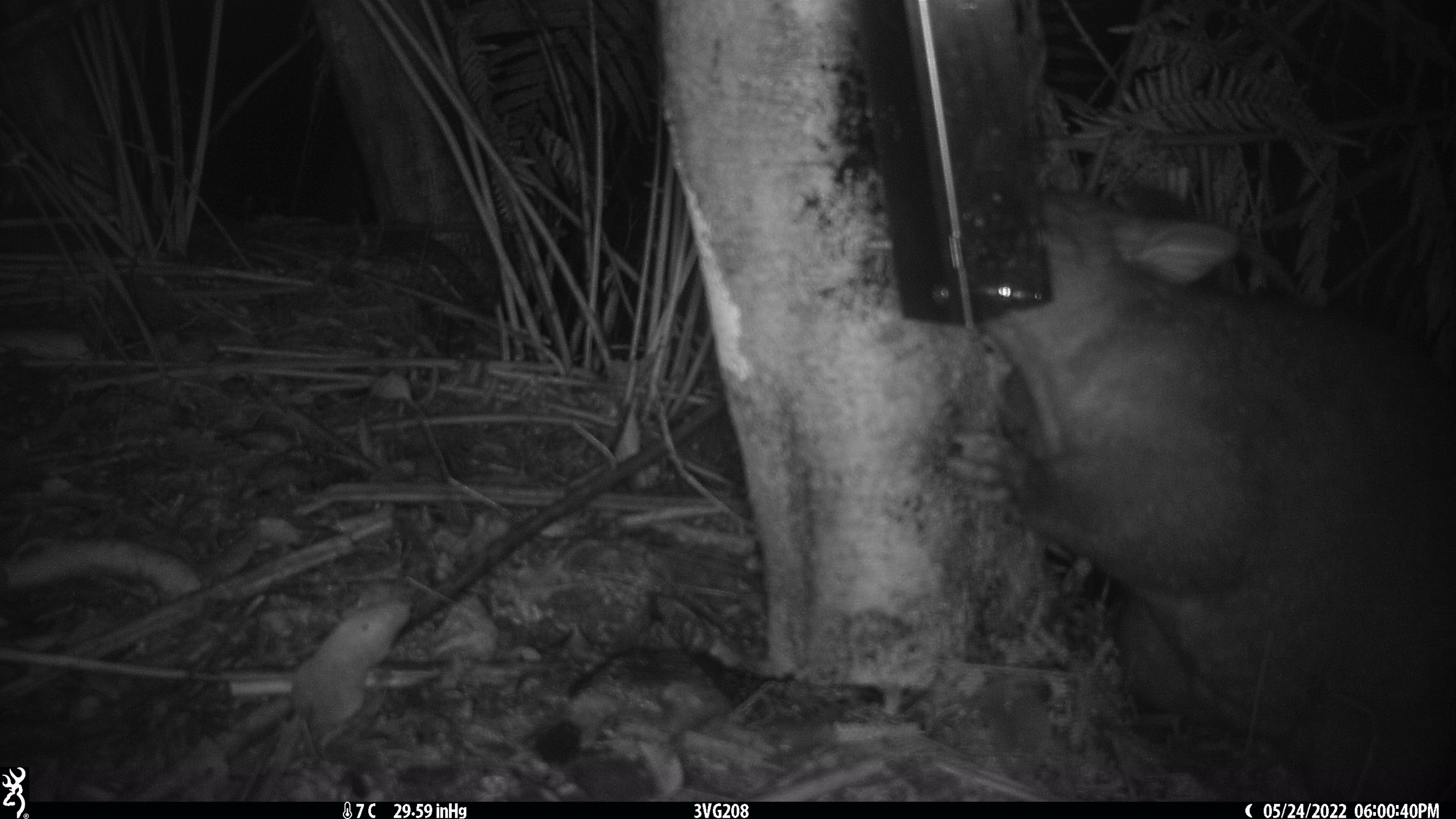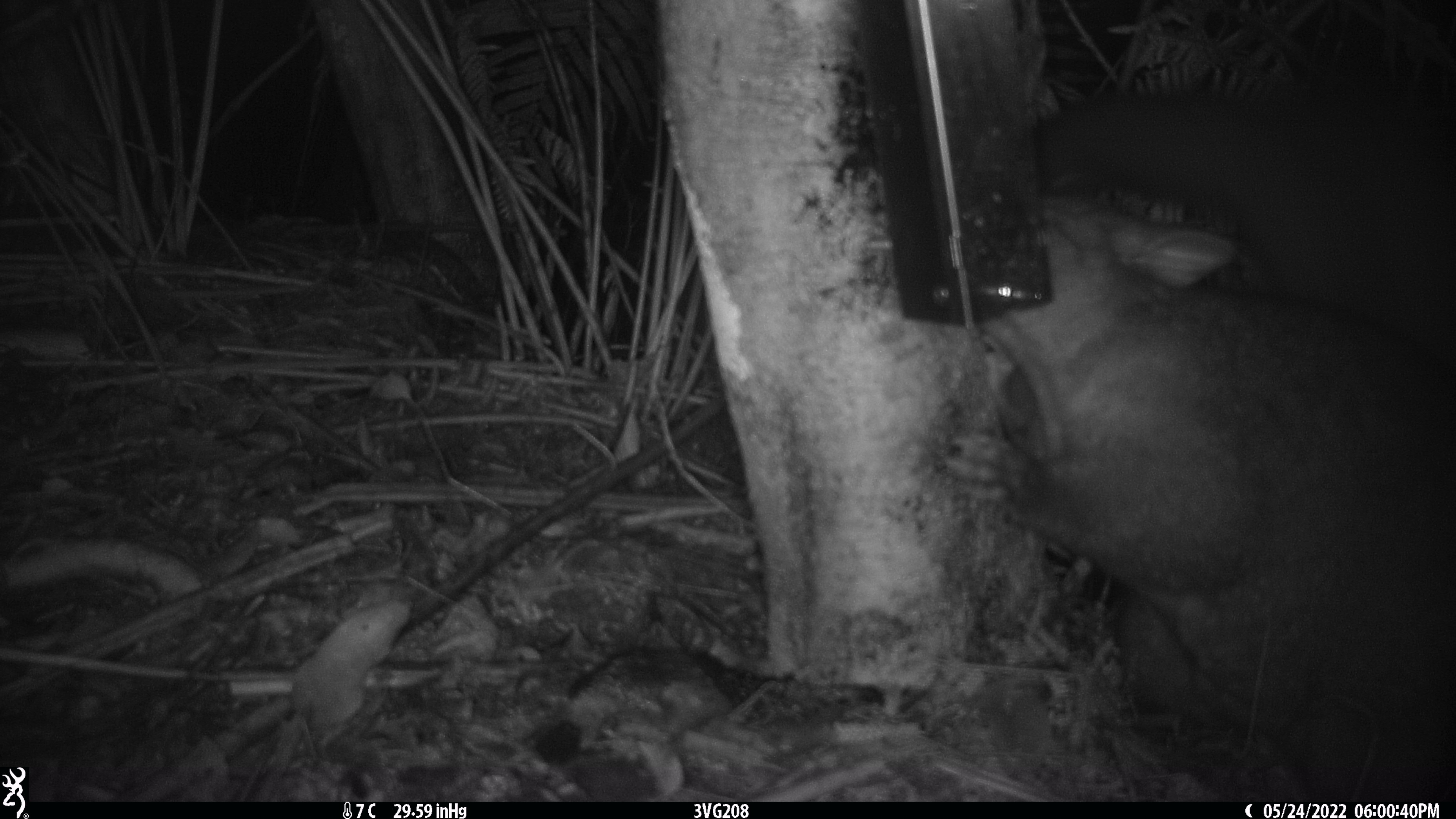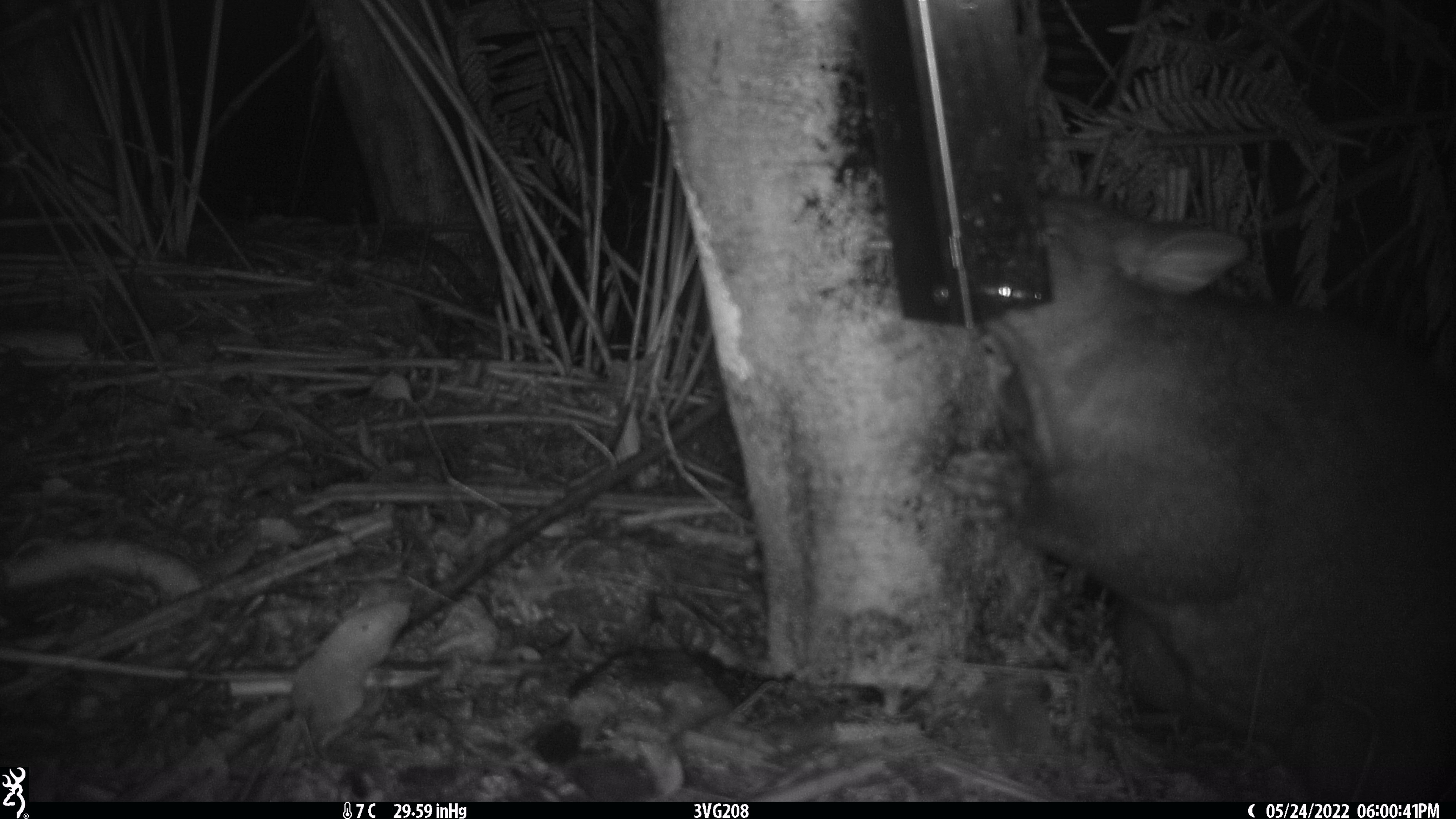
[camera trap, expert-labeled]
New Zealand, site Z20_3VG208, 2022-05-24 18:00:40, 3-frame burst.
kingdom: Animalia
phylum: Chordata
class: Mammalia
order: Diprotodontia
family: Phalangeridae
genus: Trichosurus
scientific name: Trichosurus vulpecula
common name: common brushtail possum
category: possum